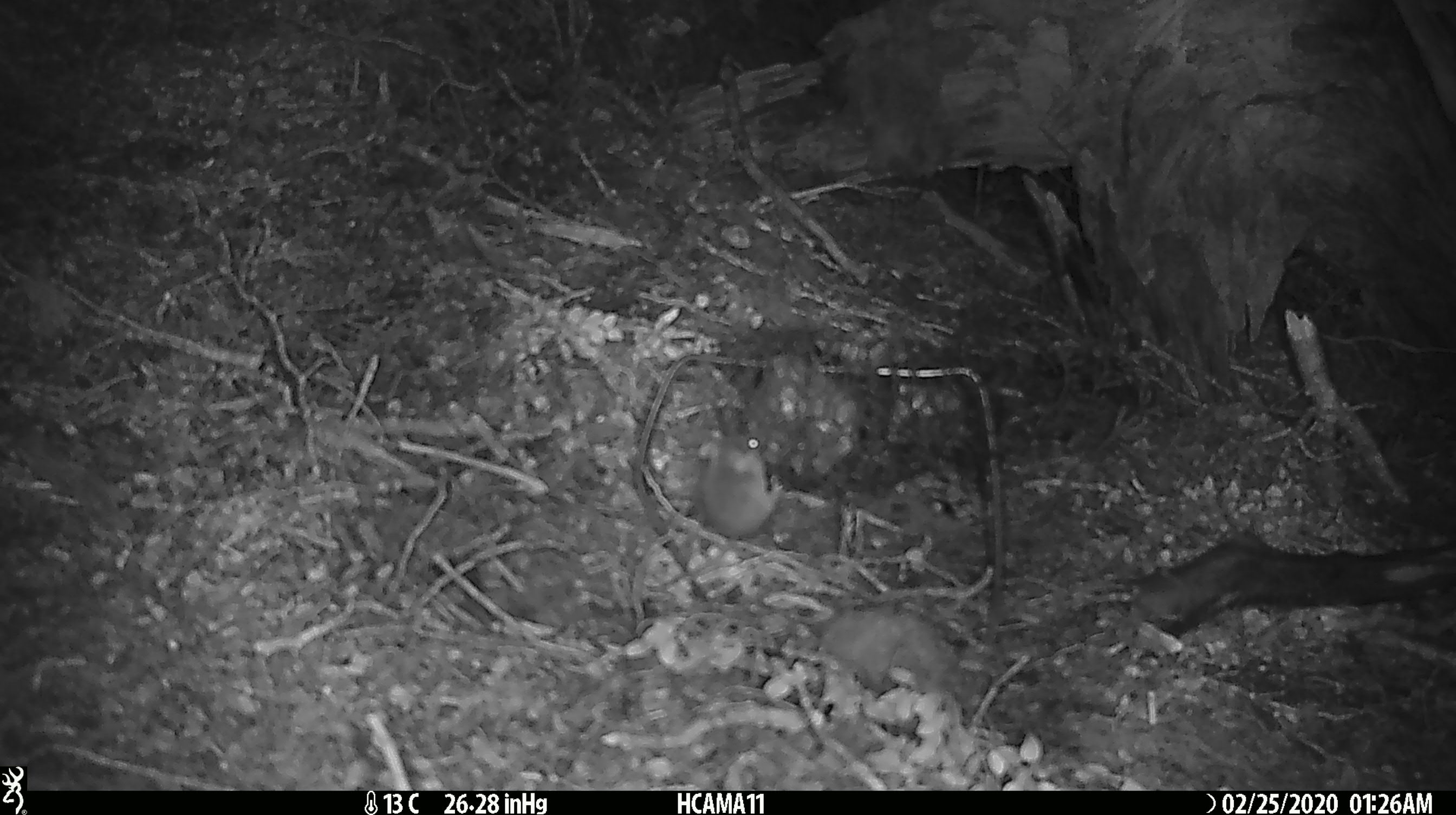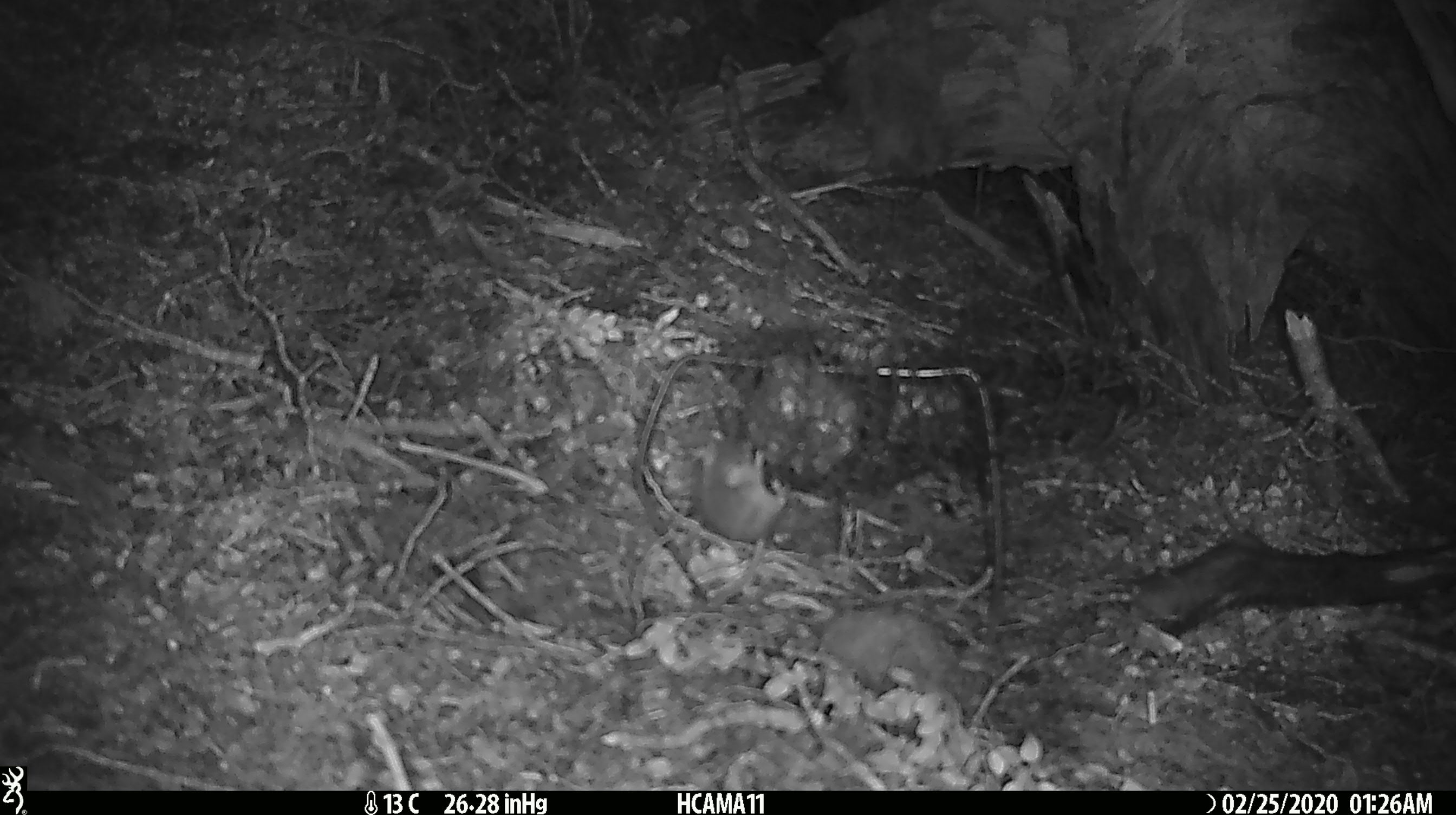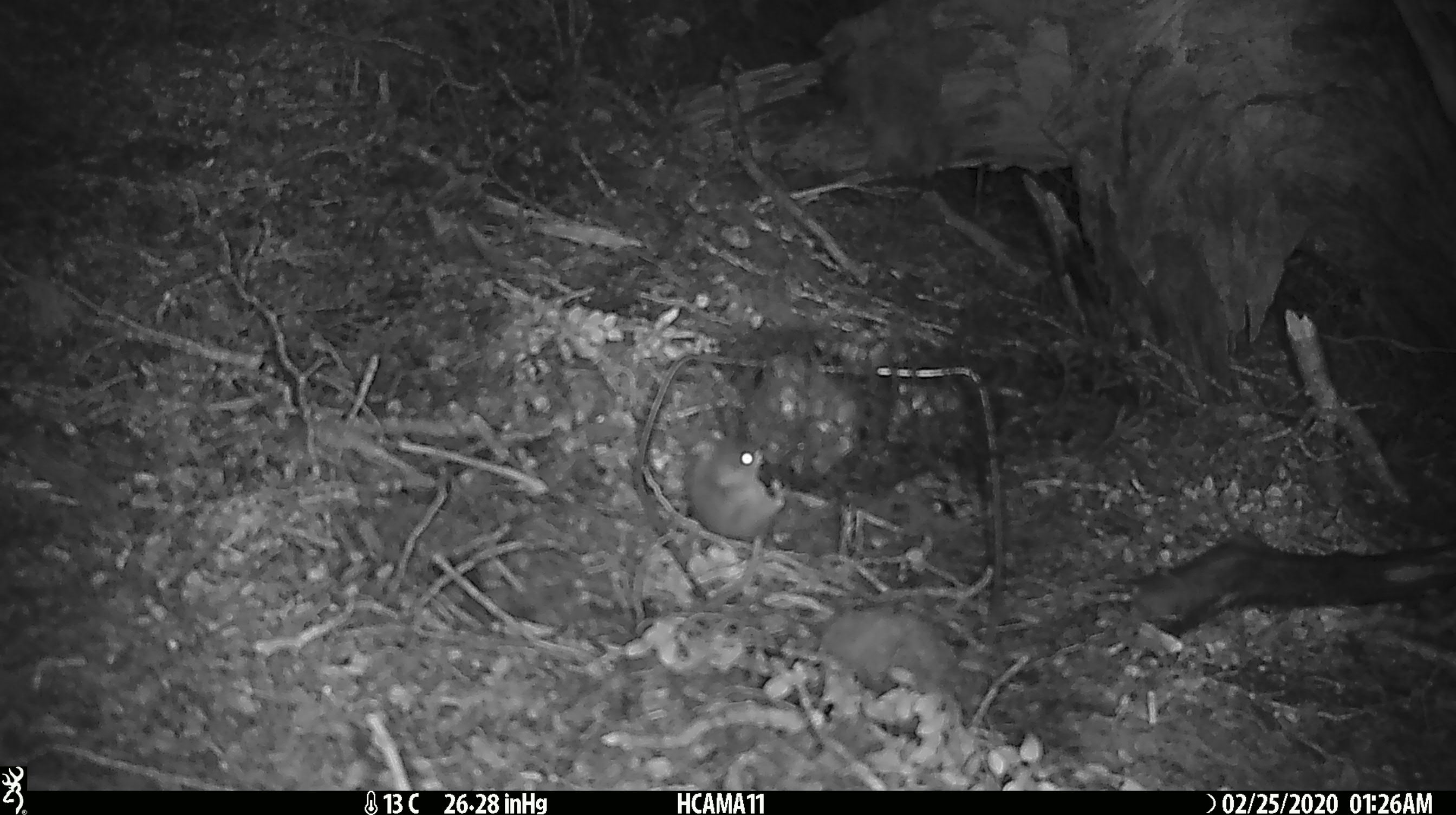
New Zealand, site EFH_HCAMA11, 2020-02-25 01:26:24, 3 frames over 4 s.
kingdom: Animalia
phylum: Chordata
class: Mammalia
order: Rodentia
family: Muridae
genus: Mus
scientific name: Mus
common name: mouse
Mouse (Mus).